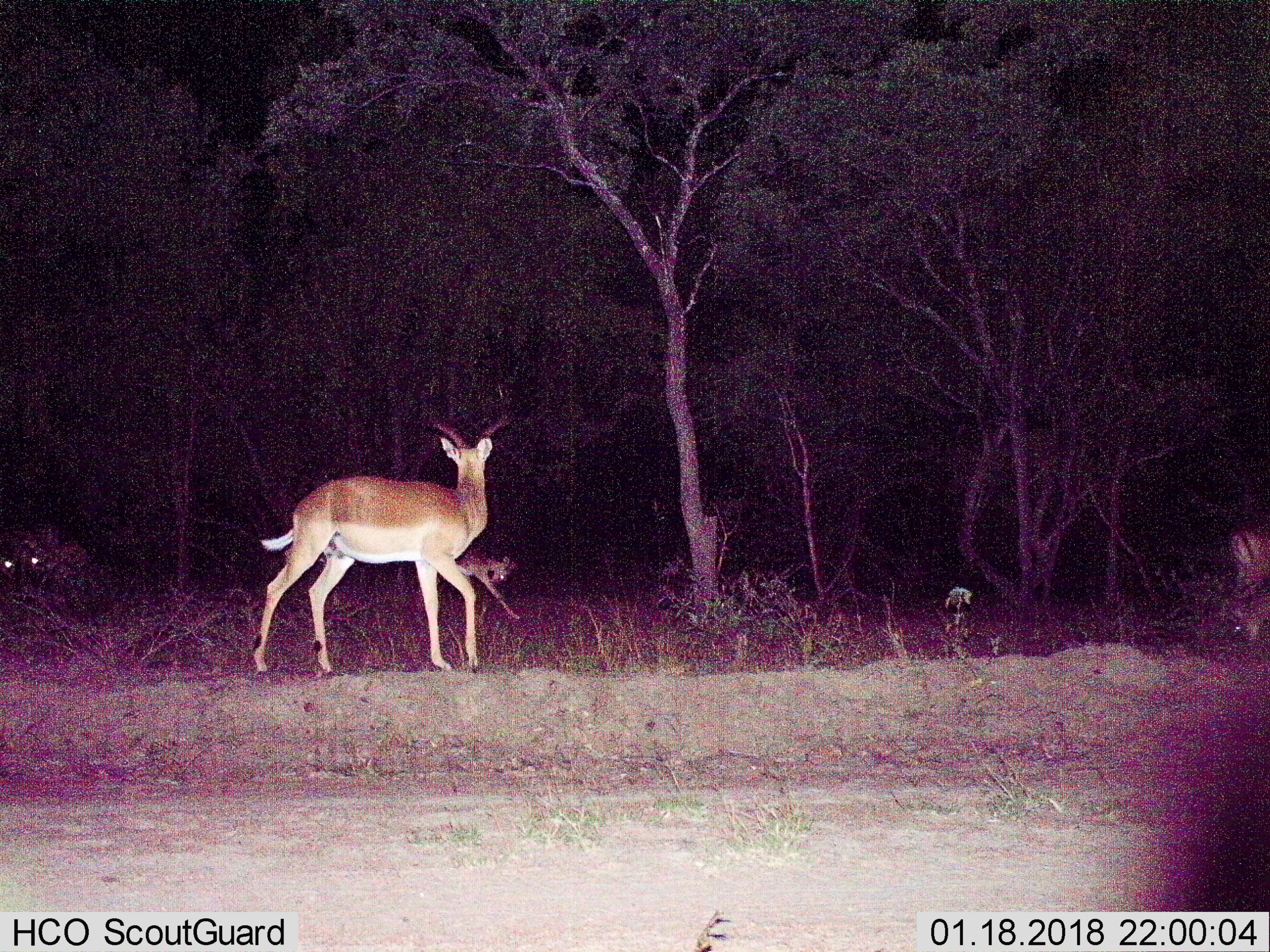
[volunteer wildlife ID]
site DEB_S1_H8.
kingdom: Animalia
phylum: Chordata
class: Mammalia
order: Artiodactyla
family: Bovidae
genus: Aepyceros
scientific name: Aepyceros melampus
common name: impala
Impala (Aepyceros melampus), count 4. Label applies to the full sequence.